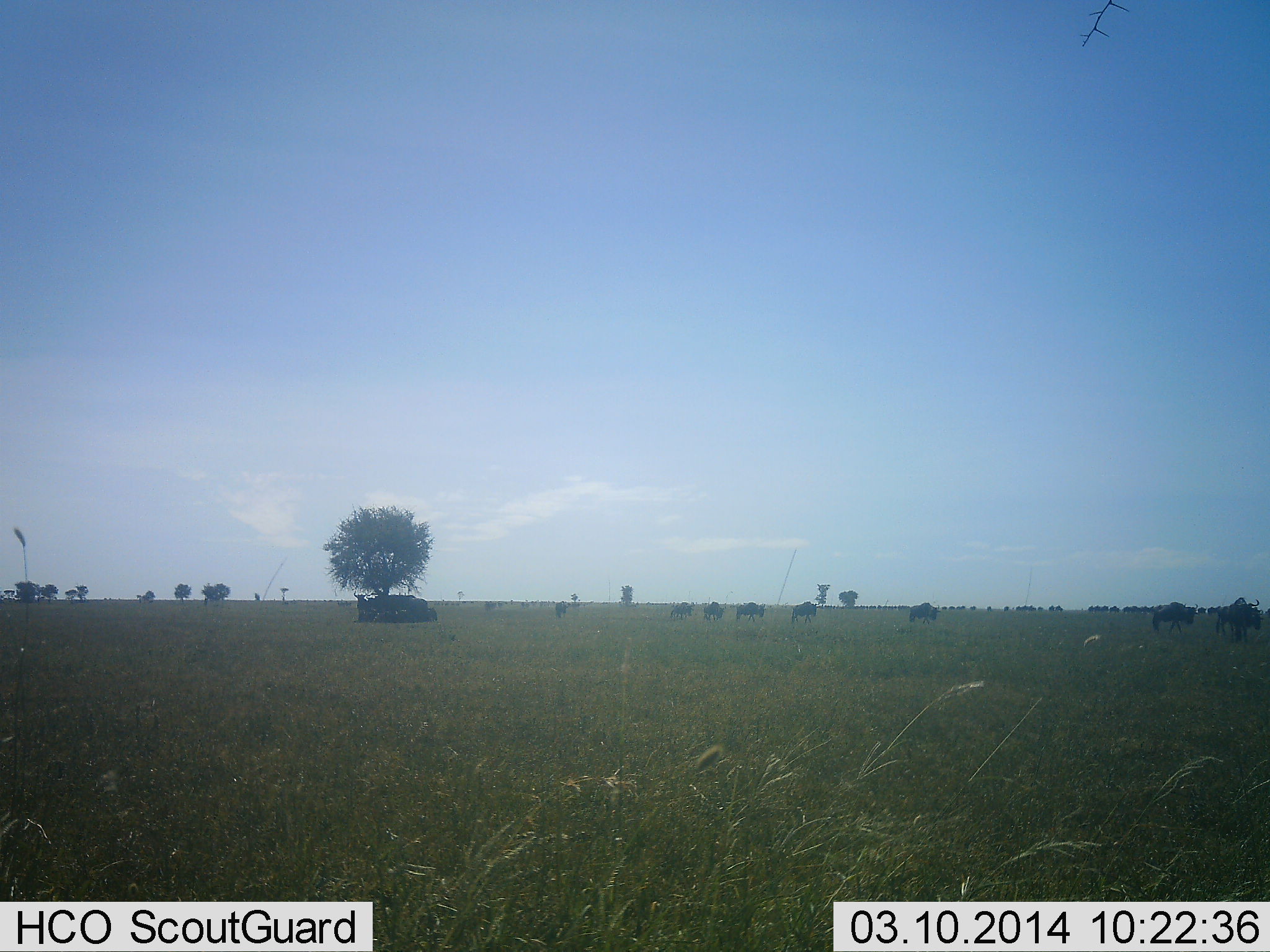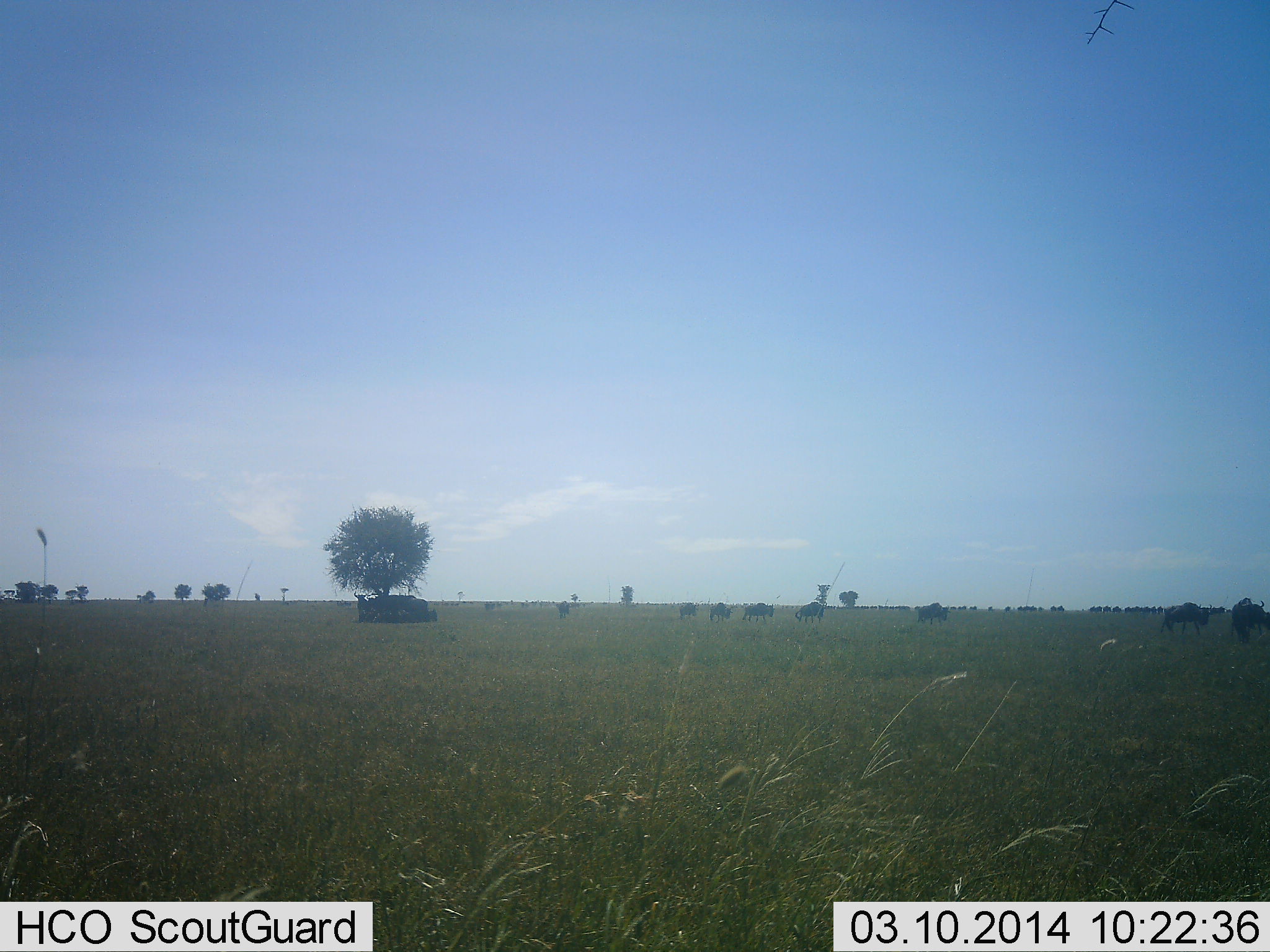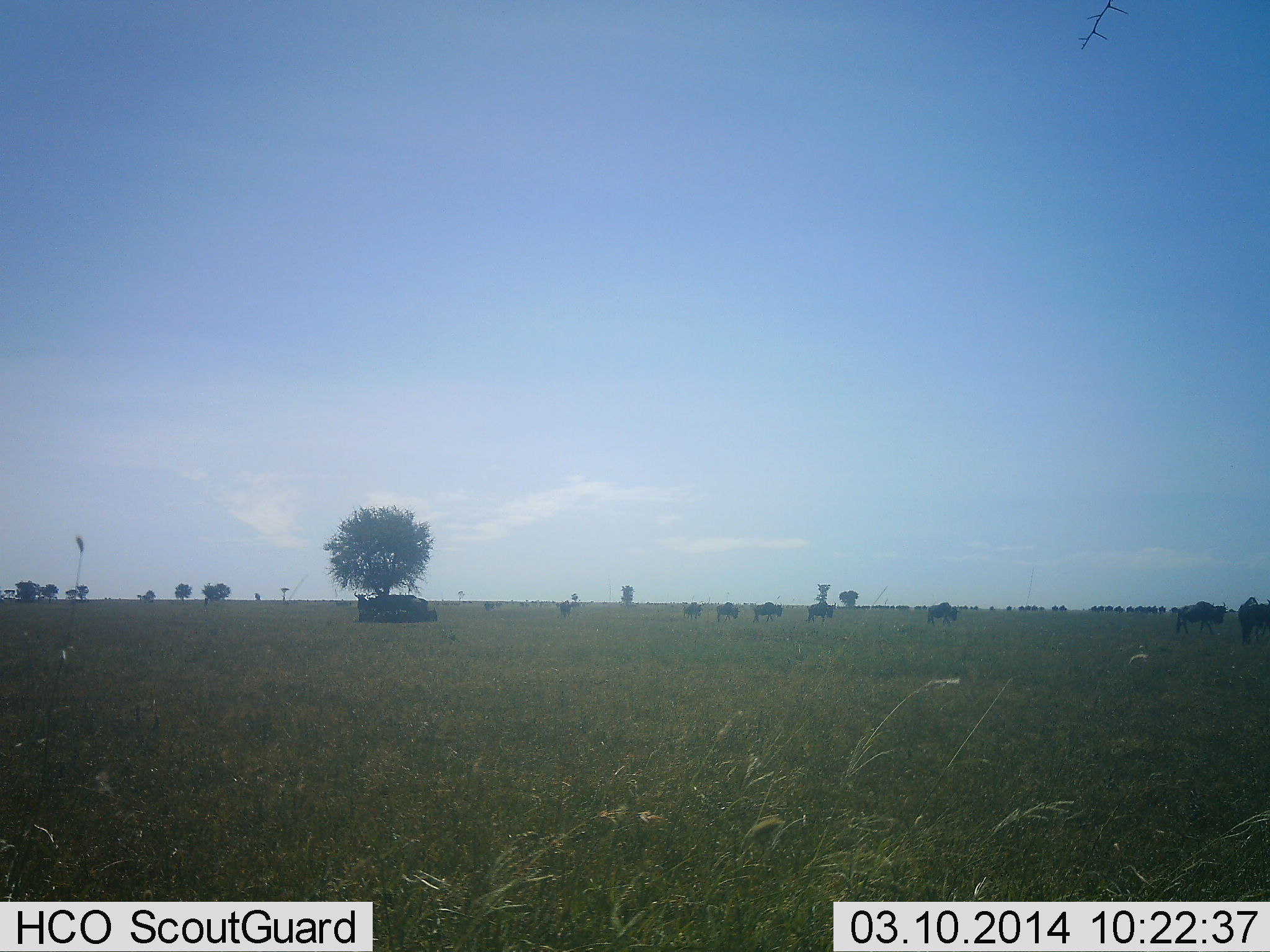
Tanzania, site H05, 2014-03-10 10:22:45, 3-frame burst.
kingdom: Animalia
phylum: Chordata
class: Mammalia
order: Artiodactyla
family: Bovidae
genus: Connochaetes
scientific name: Connochaetes taurinus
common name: blue wildebeest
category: wildebeest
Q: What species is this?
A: Wildebeest (blue wildebeest) (Connochaetes taurinus).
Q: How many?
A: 10.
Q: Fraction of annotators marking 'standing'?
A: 40%.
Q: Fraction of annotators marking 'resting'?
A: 0%.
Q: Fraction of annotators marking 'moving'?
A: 70%.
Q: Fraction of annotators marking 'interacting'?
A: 0%.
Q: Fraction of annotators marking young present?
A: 0%.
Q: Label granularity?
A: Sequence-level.